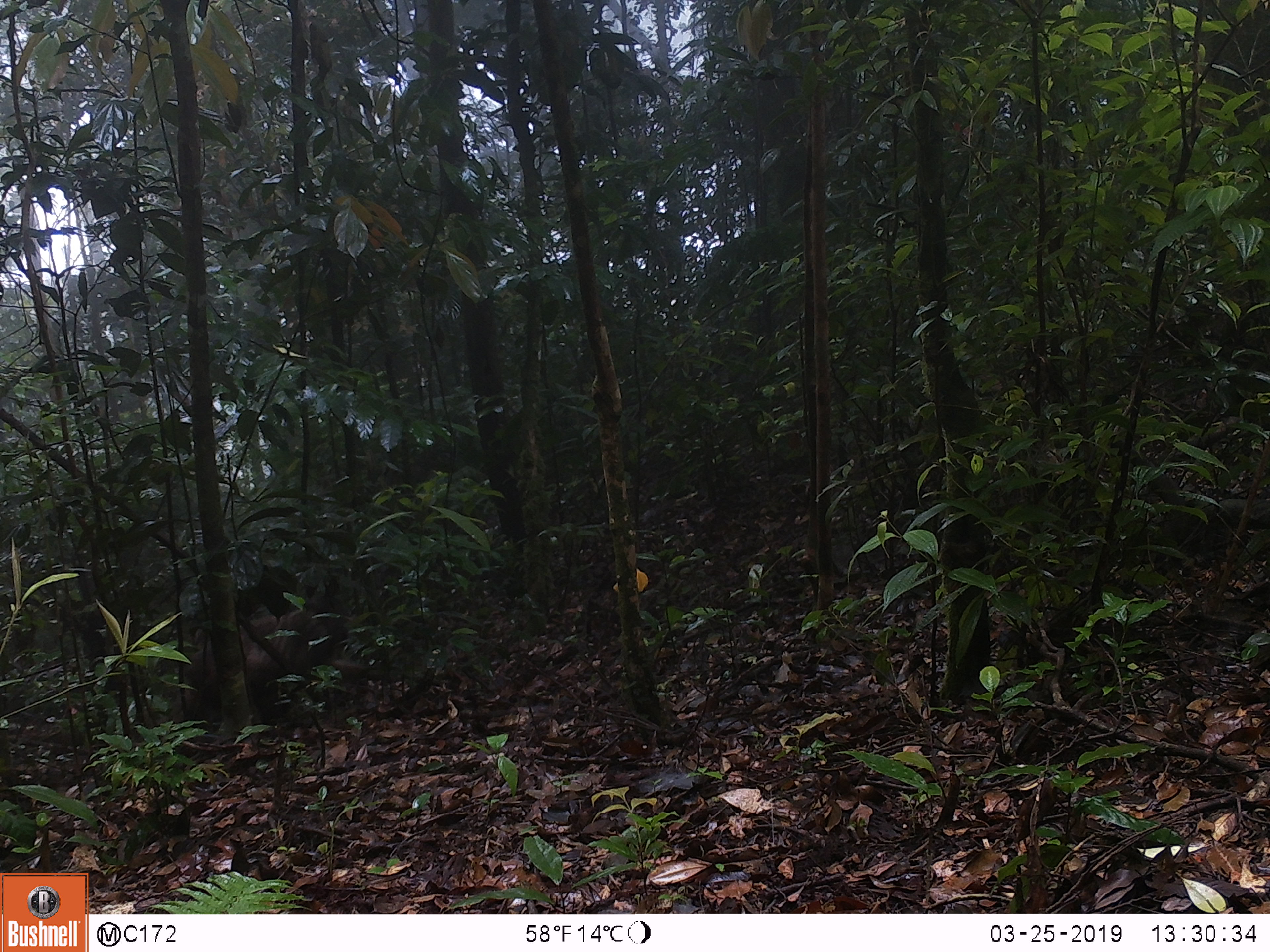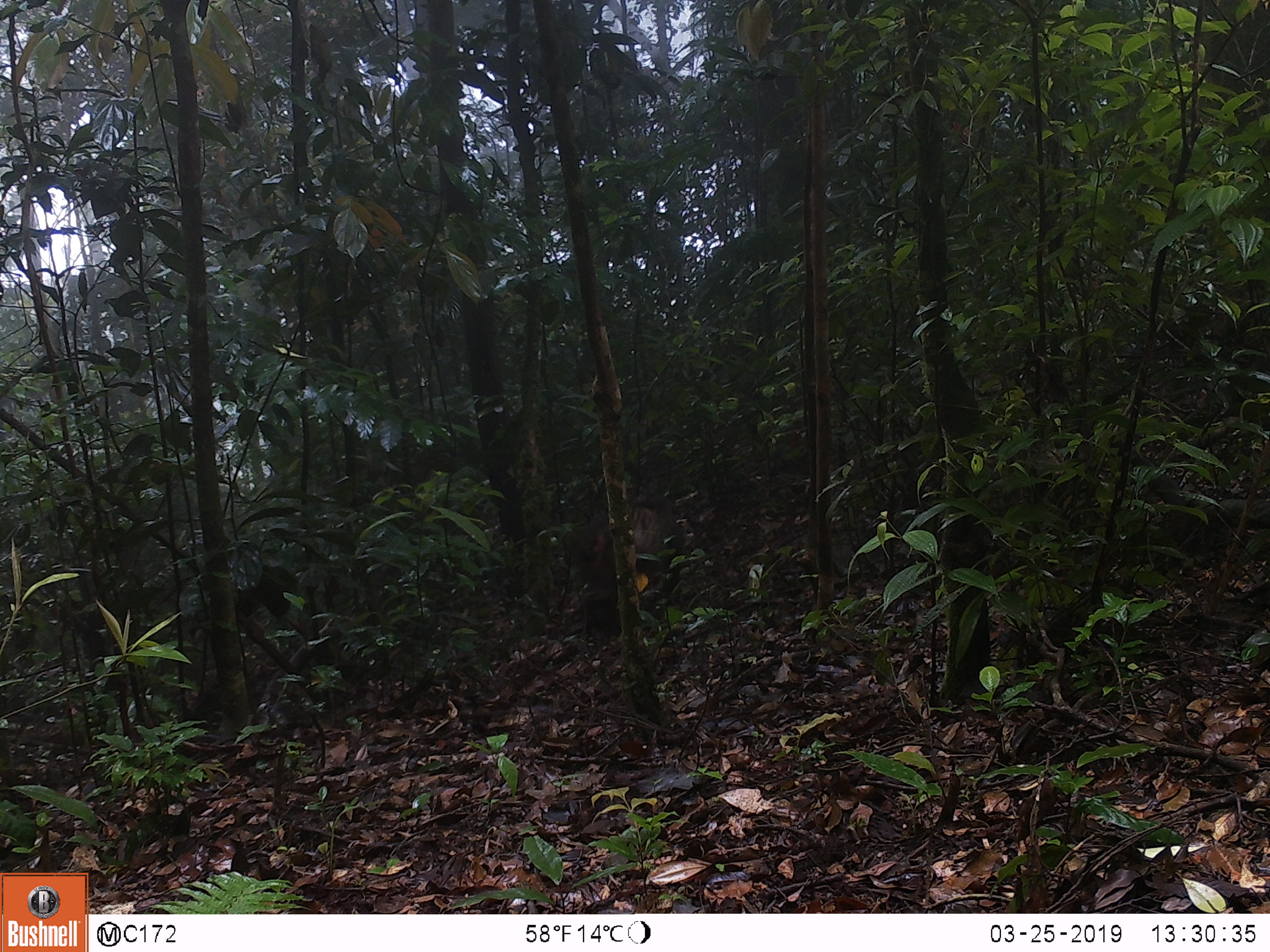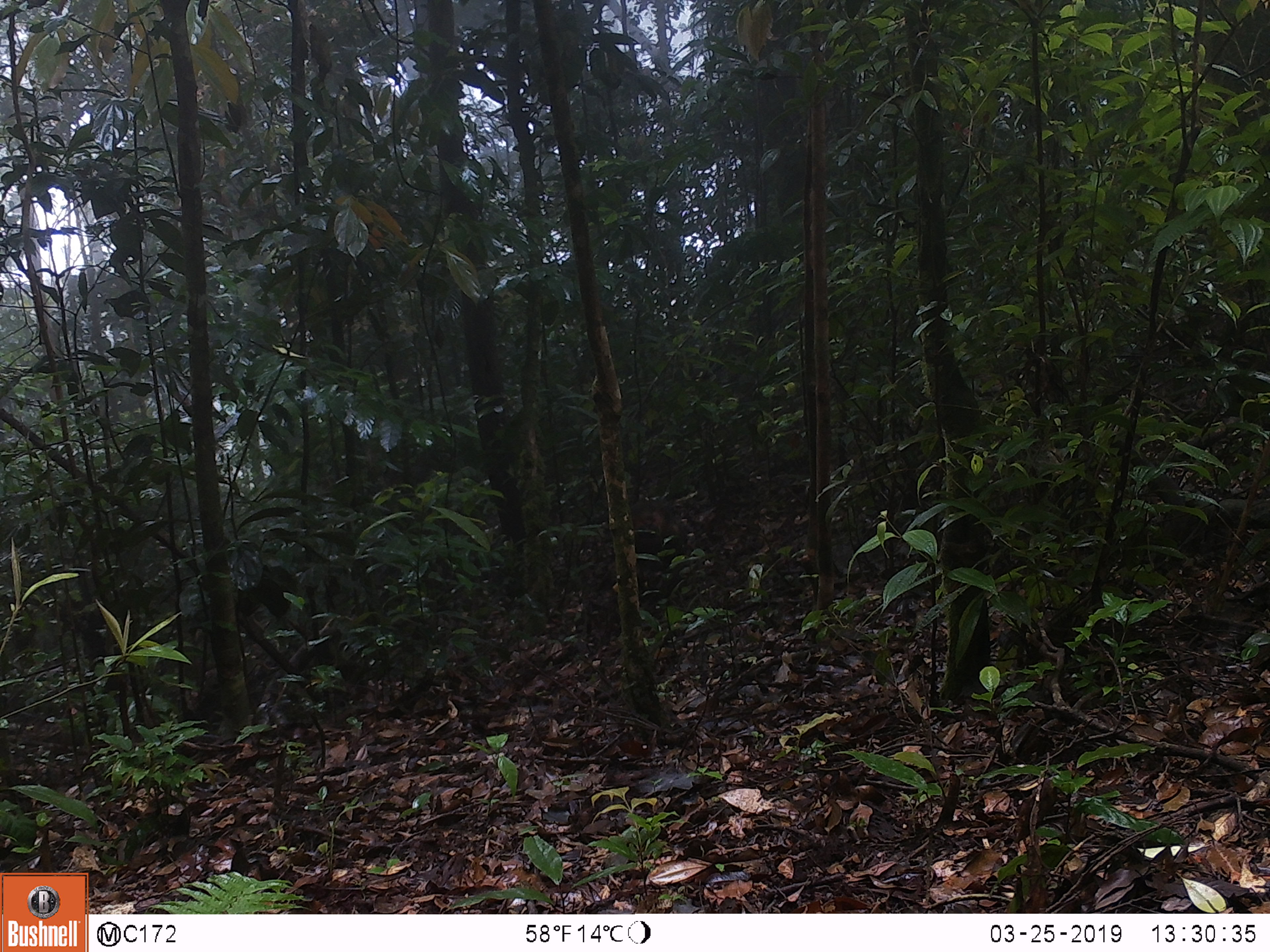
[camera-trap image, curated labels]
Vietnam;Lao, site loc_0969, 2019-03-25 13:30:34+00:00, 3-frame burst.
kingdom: Animalia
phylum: Chordata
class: Mammalia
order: Primates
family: Cercopithecidae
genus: Macaca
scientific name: Macaca arctoides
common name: stump-tailed macaque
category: stump tailed macaque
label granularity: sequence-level